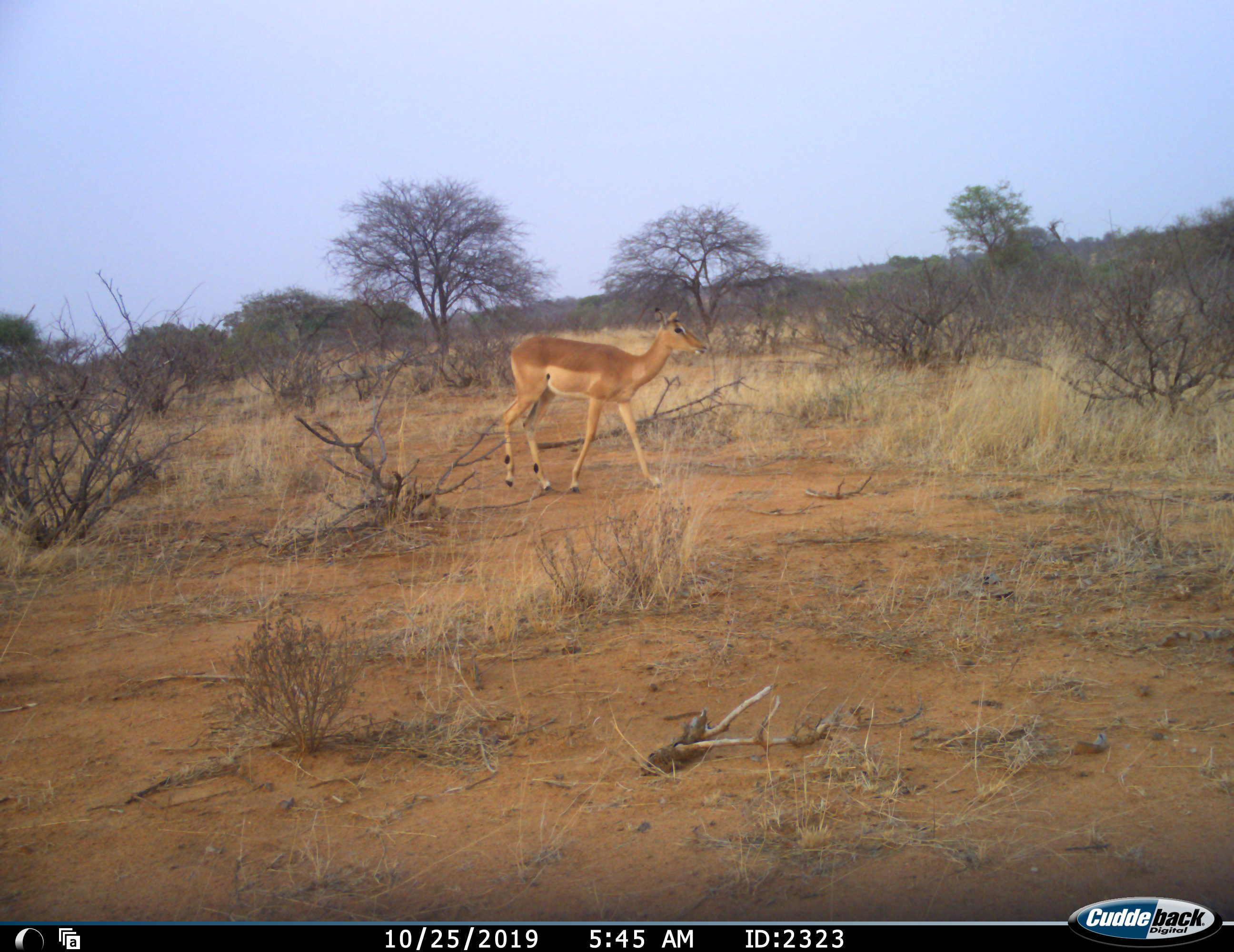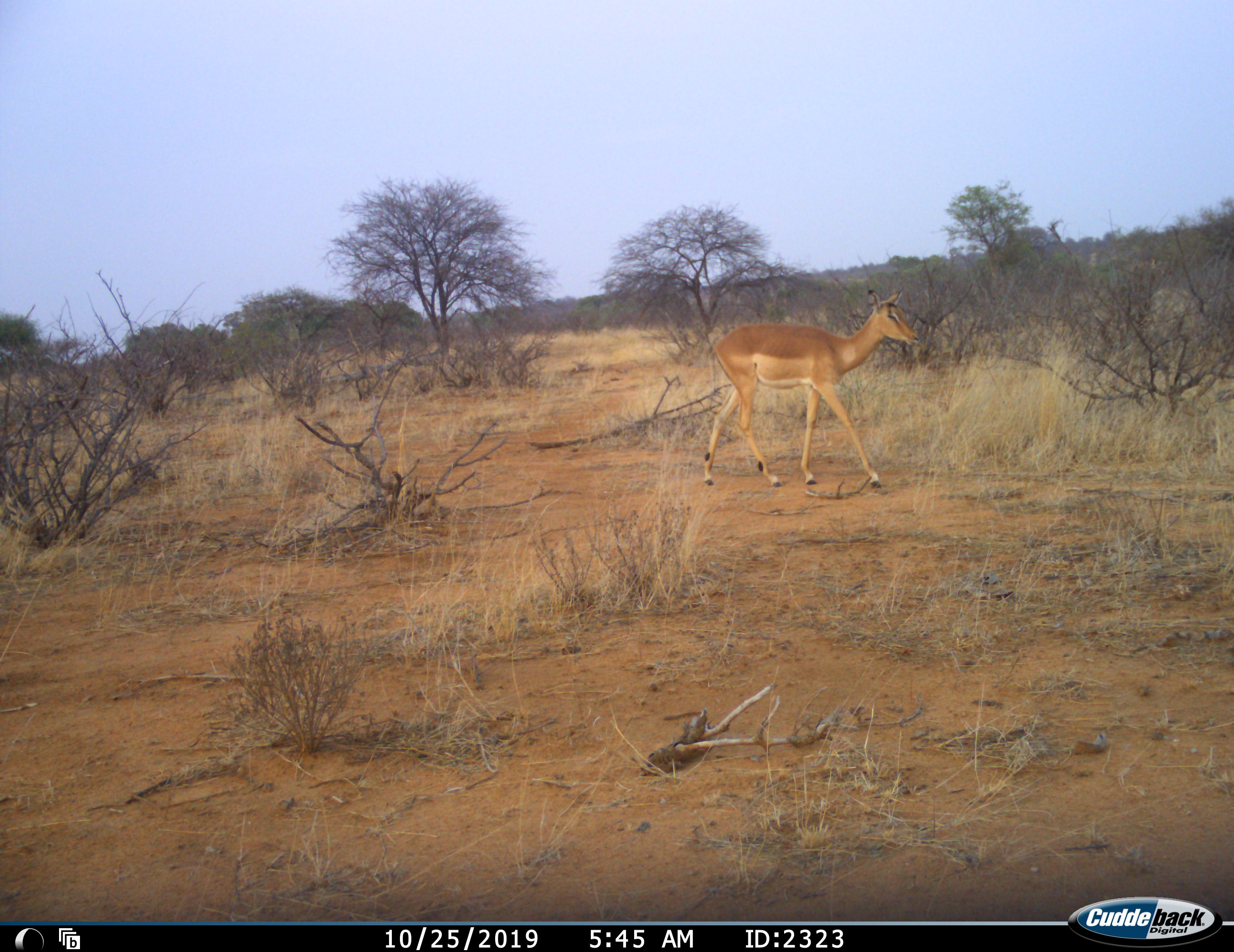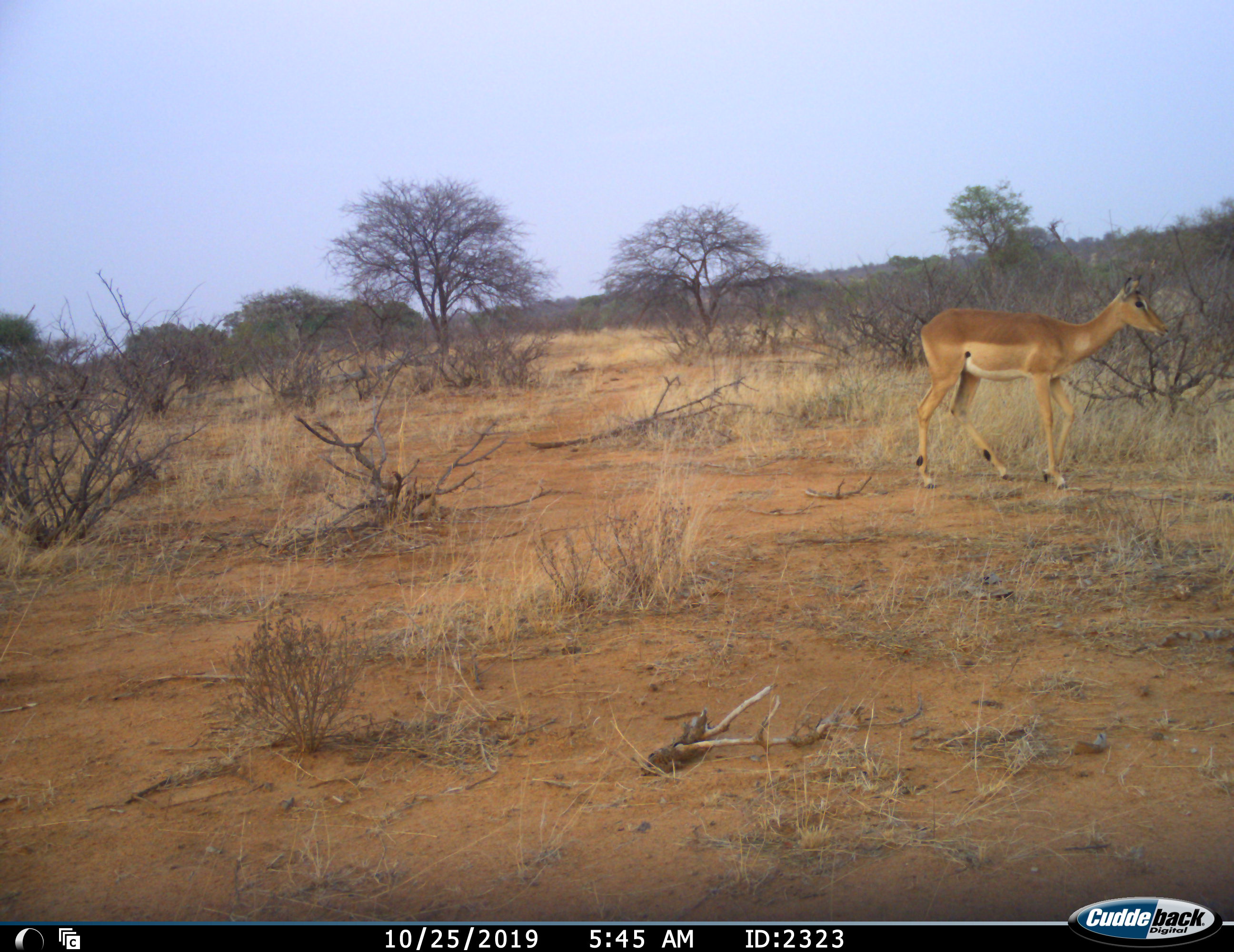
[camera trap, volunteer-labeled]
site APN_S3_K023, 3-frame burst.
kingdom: Animalia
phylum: Chordata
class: Mammalia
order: Artiodactyla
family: Bovidae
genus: Aepyceros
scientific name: Aepyceros melampus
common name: impala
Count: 1.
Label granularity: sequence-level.